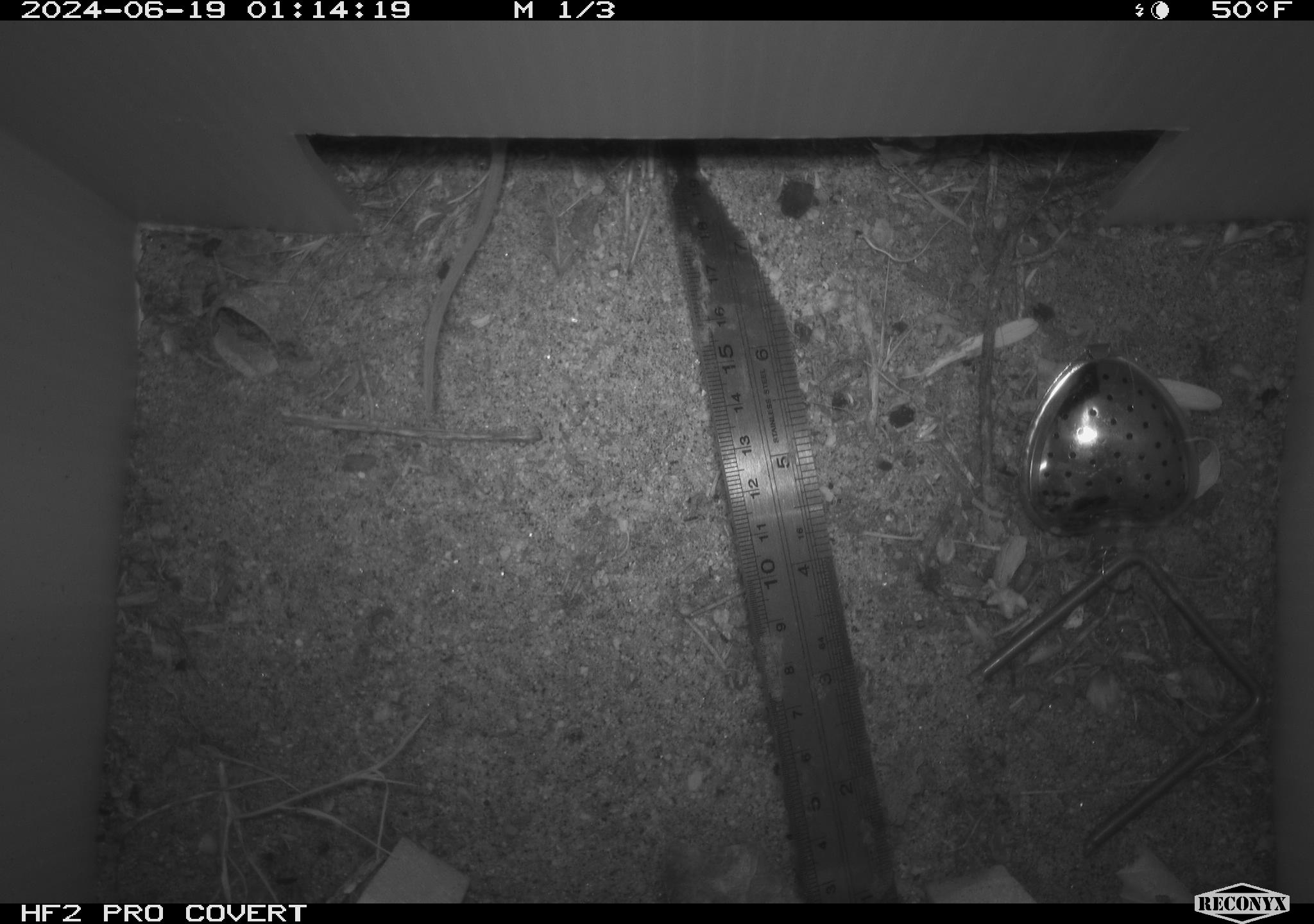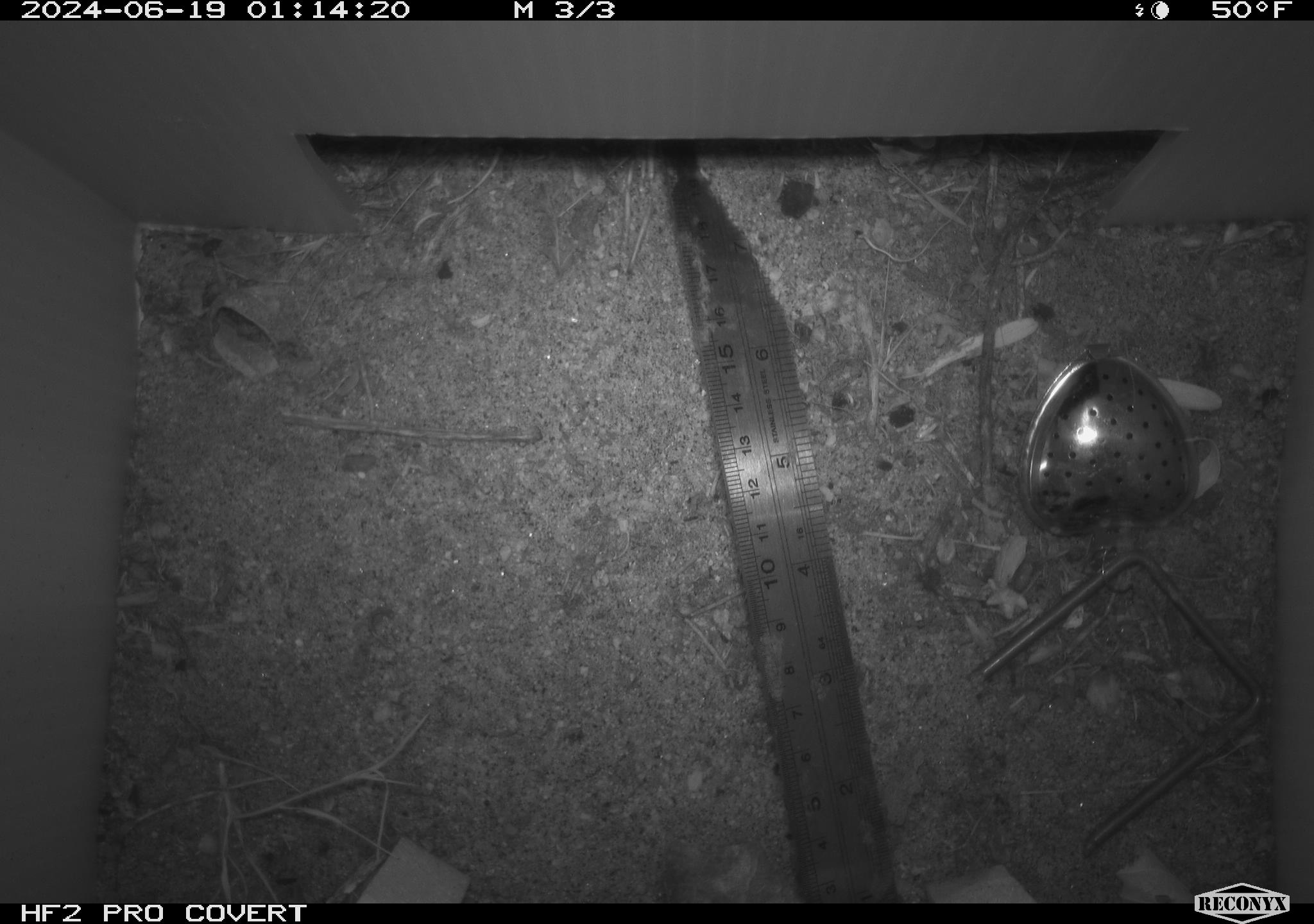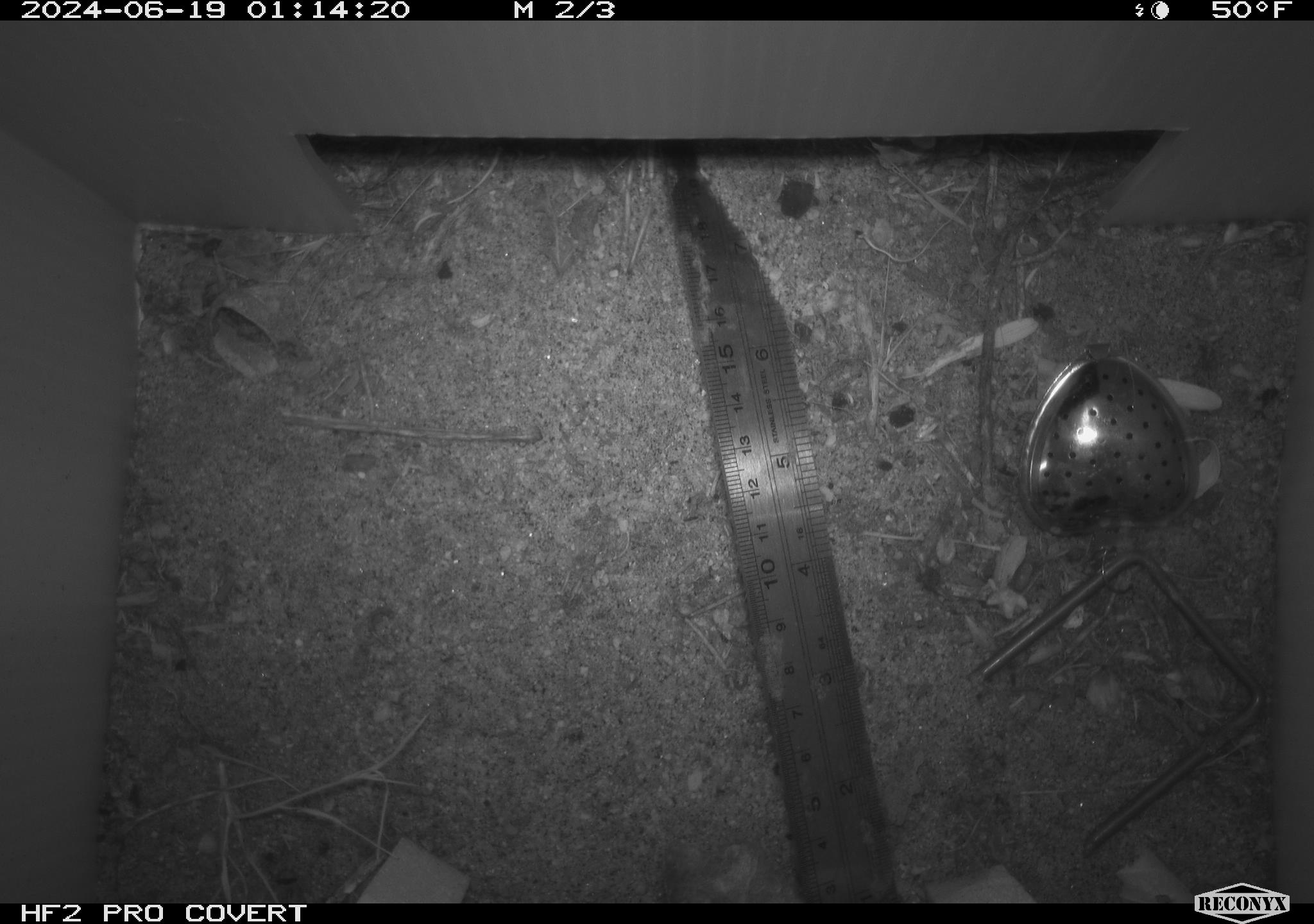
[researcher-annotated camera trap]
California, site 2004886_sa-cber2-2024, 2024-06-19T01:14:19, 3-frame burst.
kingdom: Animalia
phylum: Chordata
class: Mammalia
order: Rodentia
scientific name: Rodentia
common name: mouse species